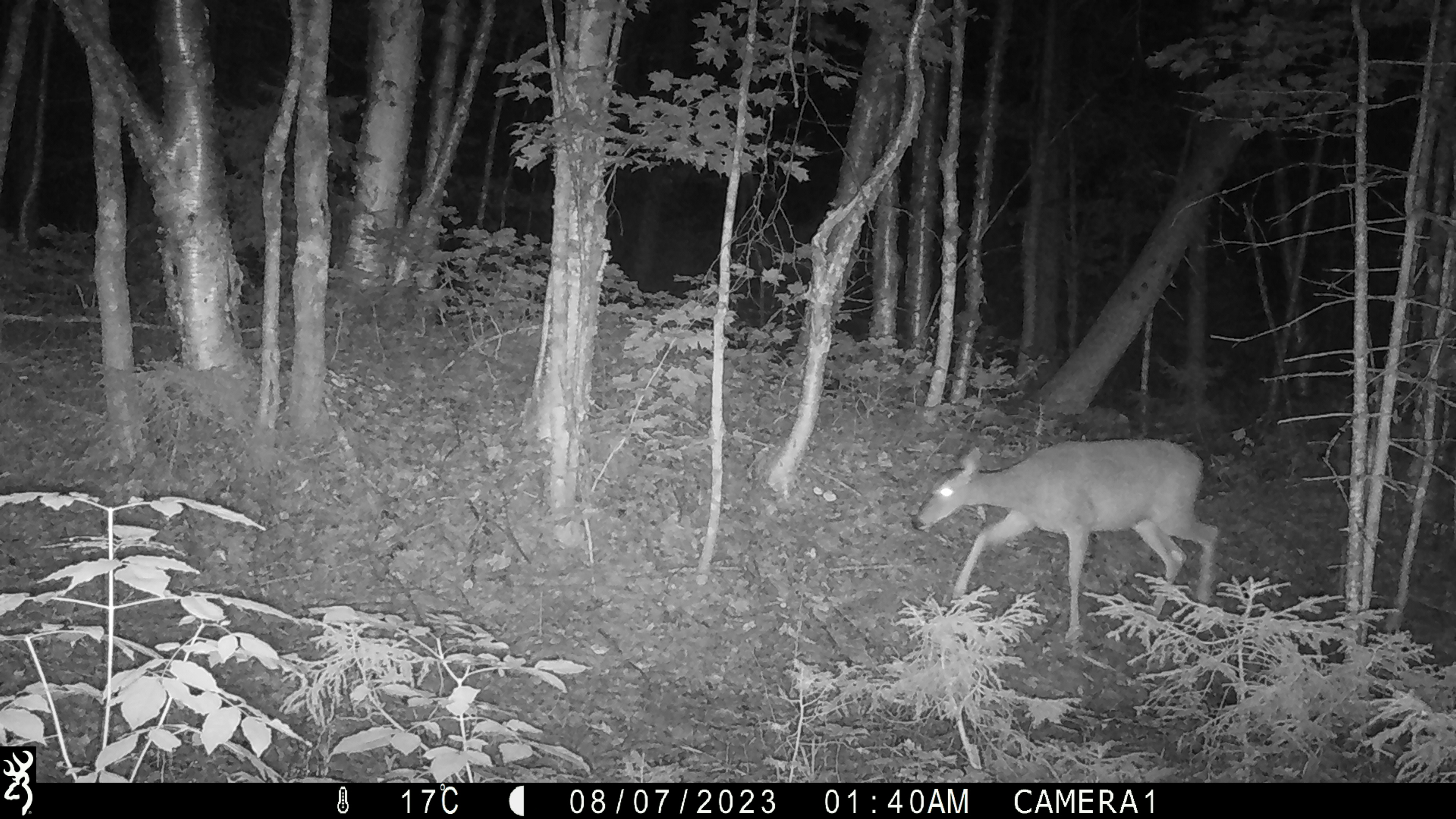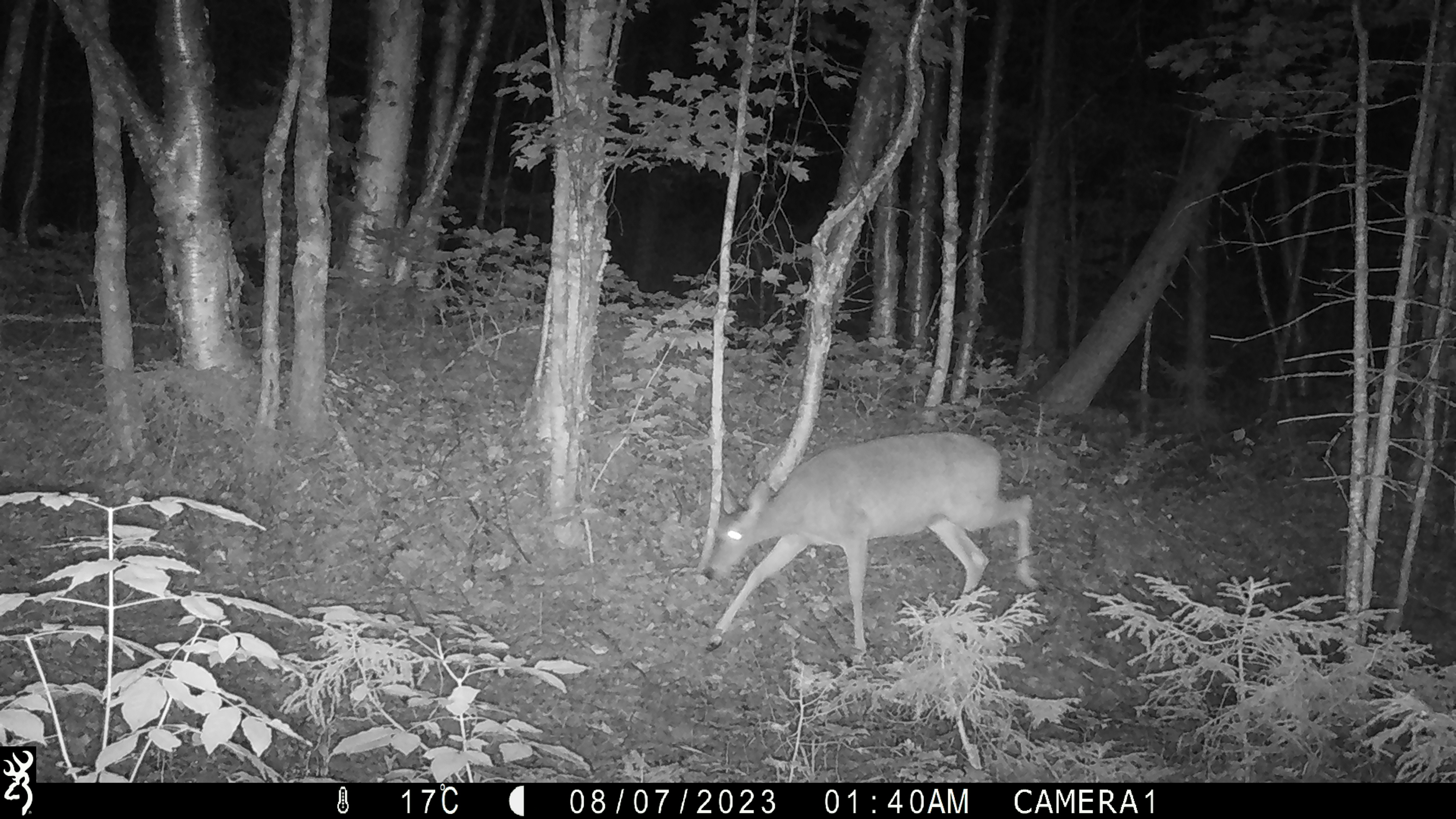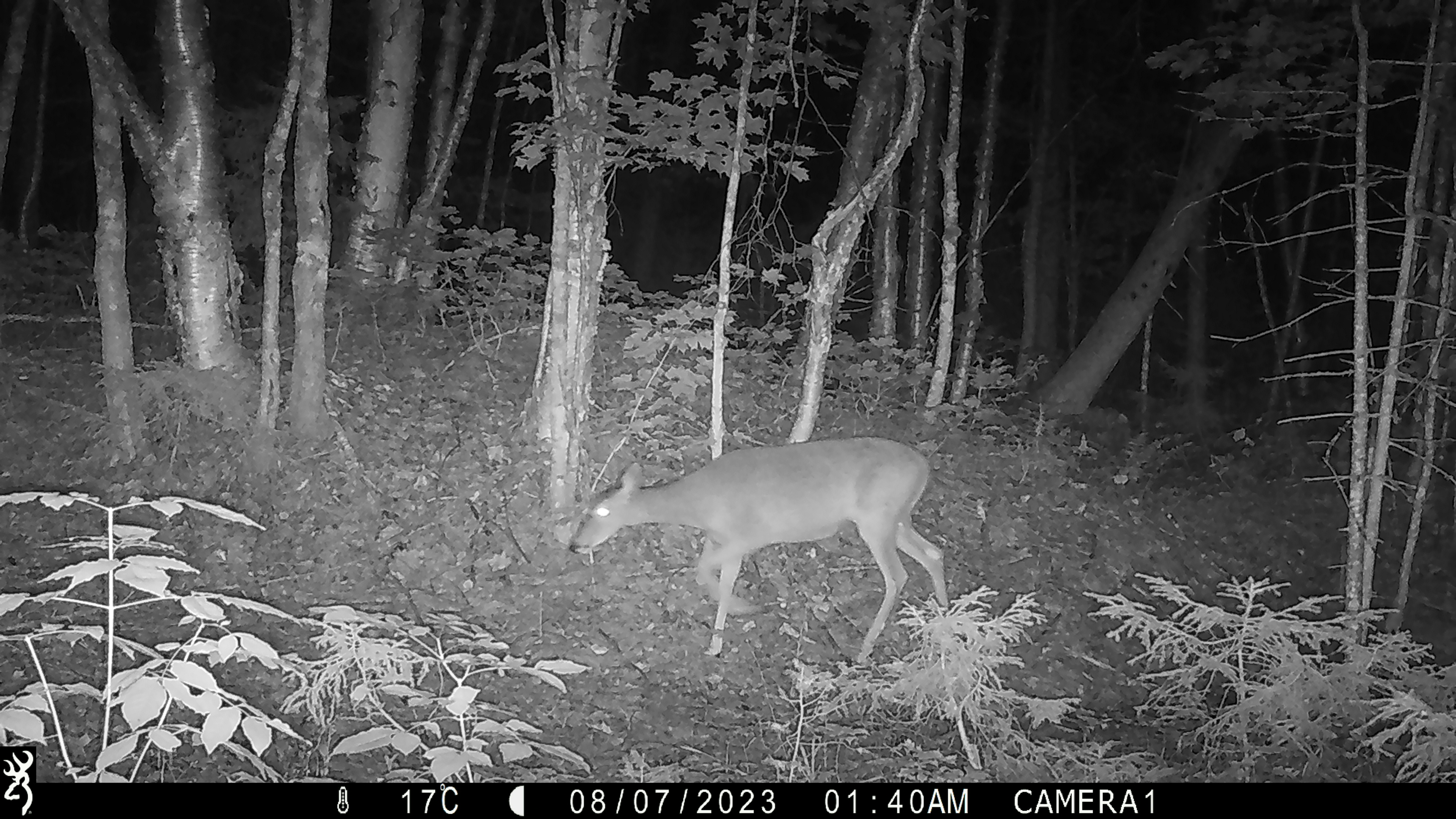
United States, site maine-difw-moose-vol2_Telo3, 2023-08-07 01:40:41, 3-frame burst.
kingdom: Animalia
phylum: Chordata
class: Mammalia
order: Artiodactyla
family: Cervidae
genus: Odocoileus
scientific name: Odocoileus virginianus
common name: white-tailed deer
White-tailed deer (Odocoileus virginianus).